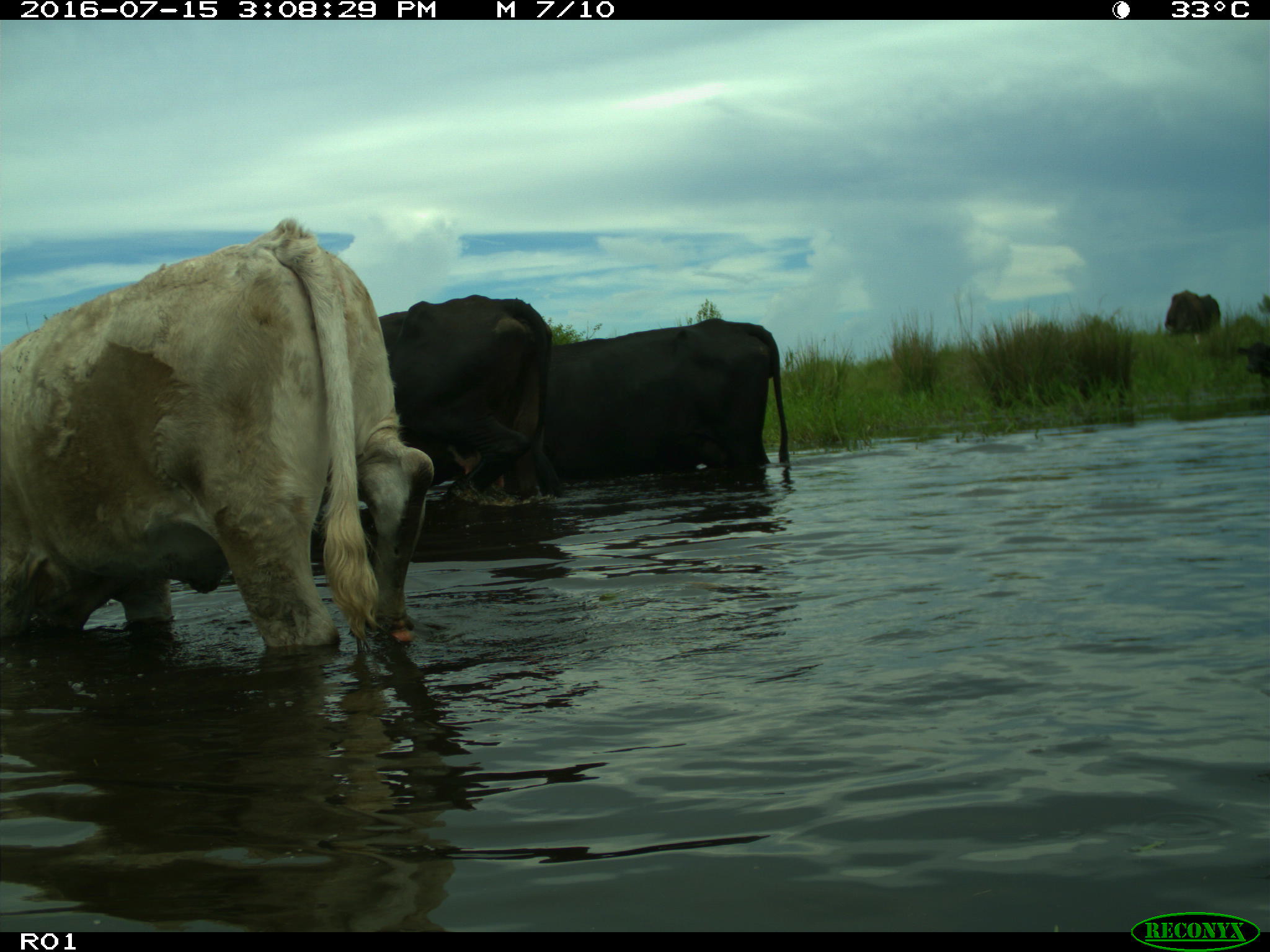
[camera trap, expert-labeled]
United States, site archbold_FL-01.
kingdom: Animalia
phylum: Chordata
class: Mammalia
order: Artiodactyla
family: Bovidae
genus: Bos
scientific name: Bos taurus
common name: domestic cow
Bos taurus (domestic cow).